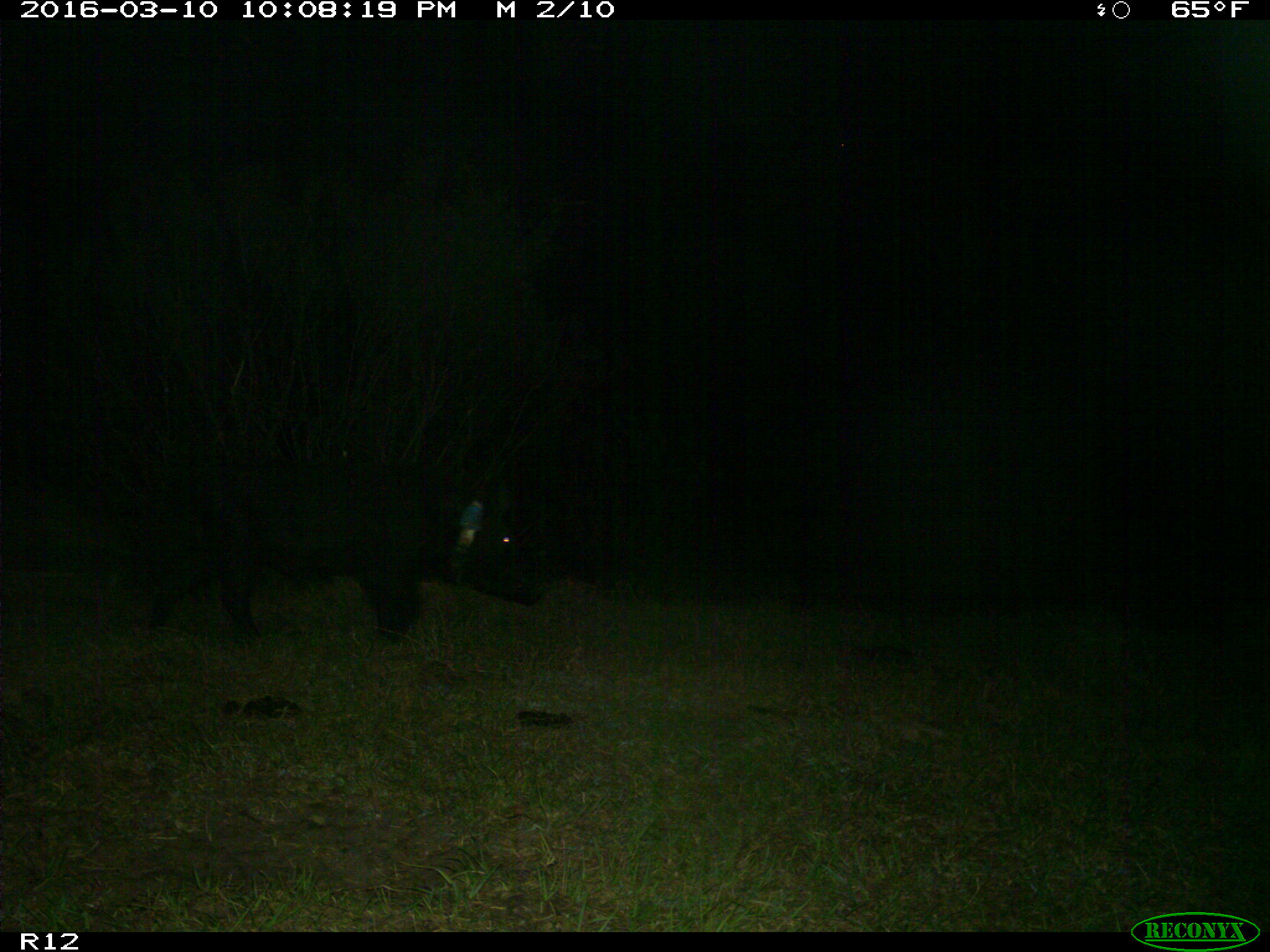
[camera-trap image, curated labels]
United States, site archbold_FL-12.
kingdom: Animalia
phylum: Chordata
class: Mammalia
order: Artiodactyla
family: Suidae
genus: Sus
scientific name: Sus scrofa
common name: wild boar